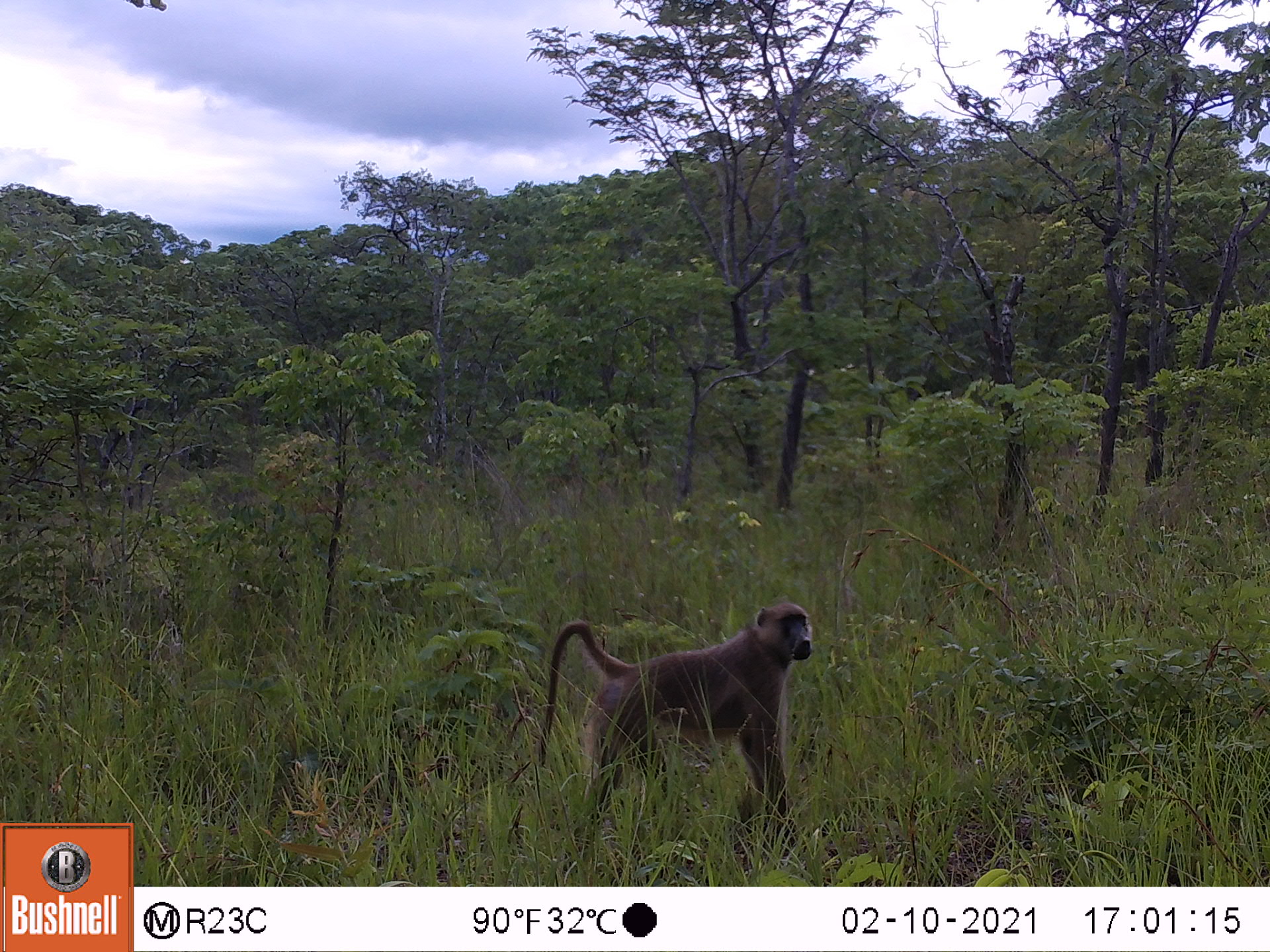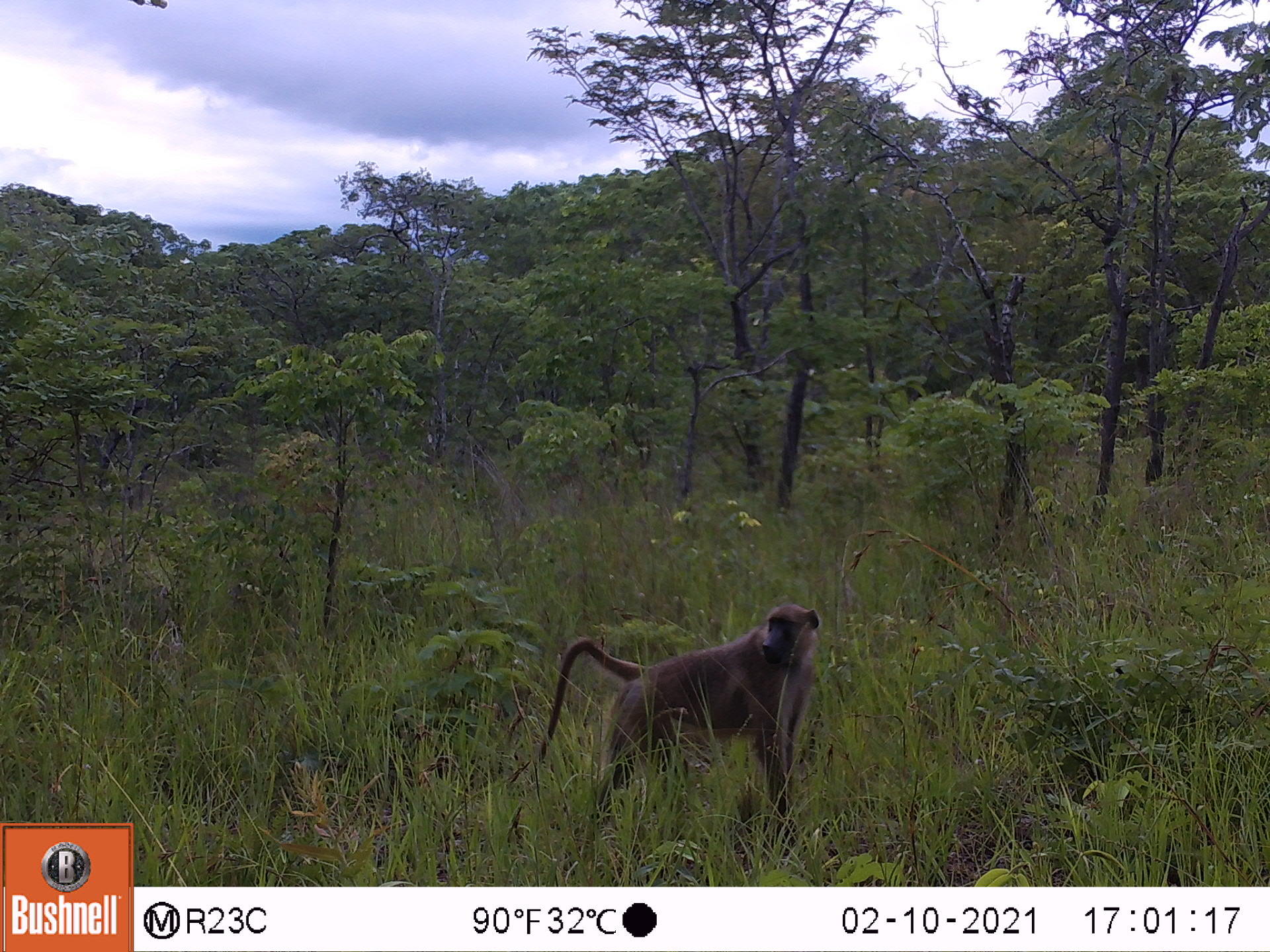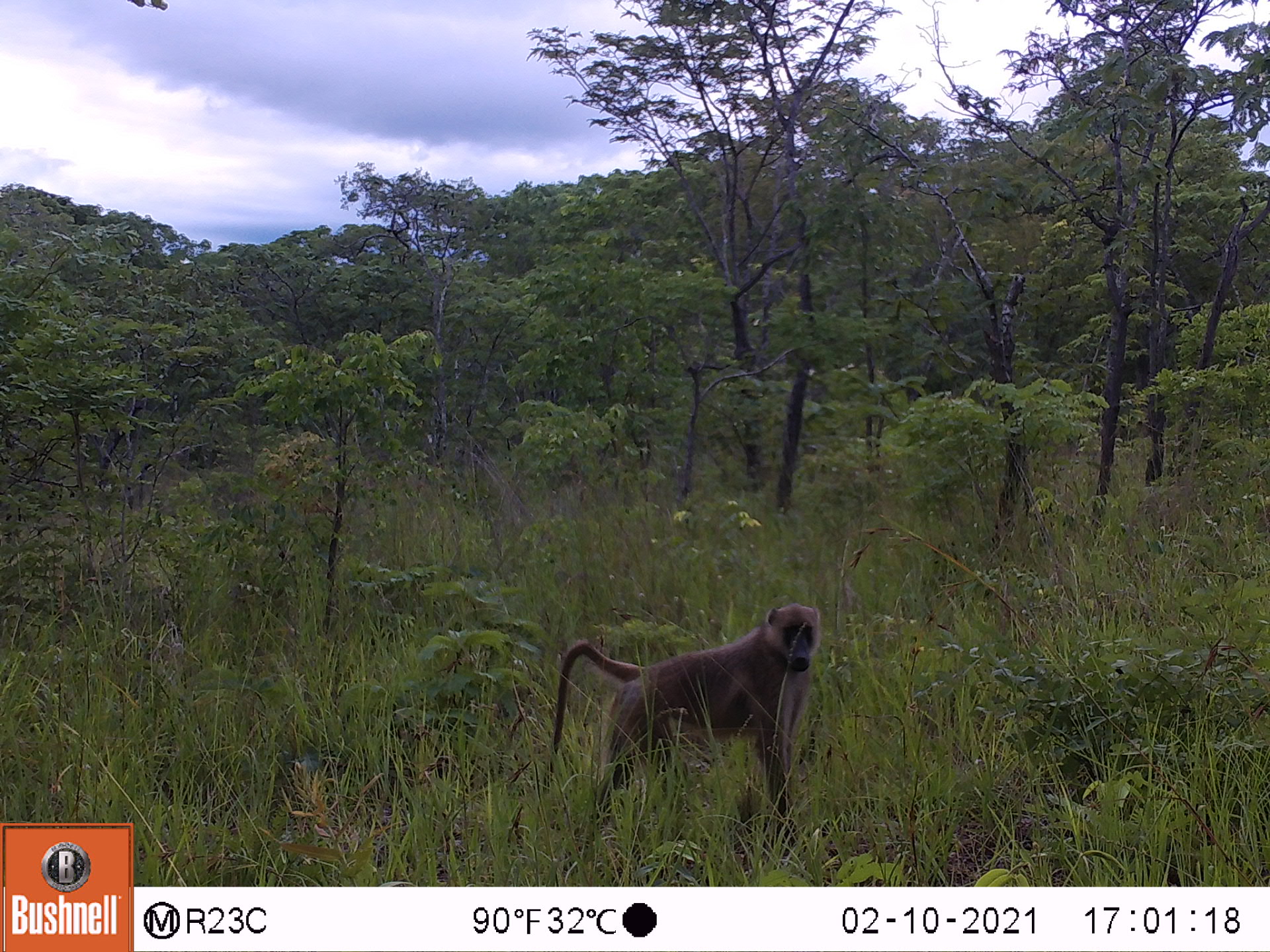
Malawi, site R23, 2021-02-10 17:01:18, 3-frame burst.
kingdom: Animalia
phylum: Chordata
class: Mammalia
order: Primates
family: Cercopithecidae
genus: Papio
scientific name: Papio cynocephalus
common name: yellow baboon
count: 1